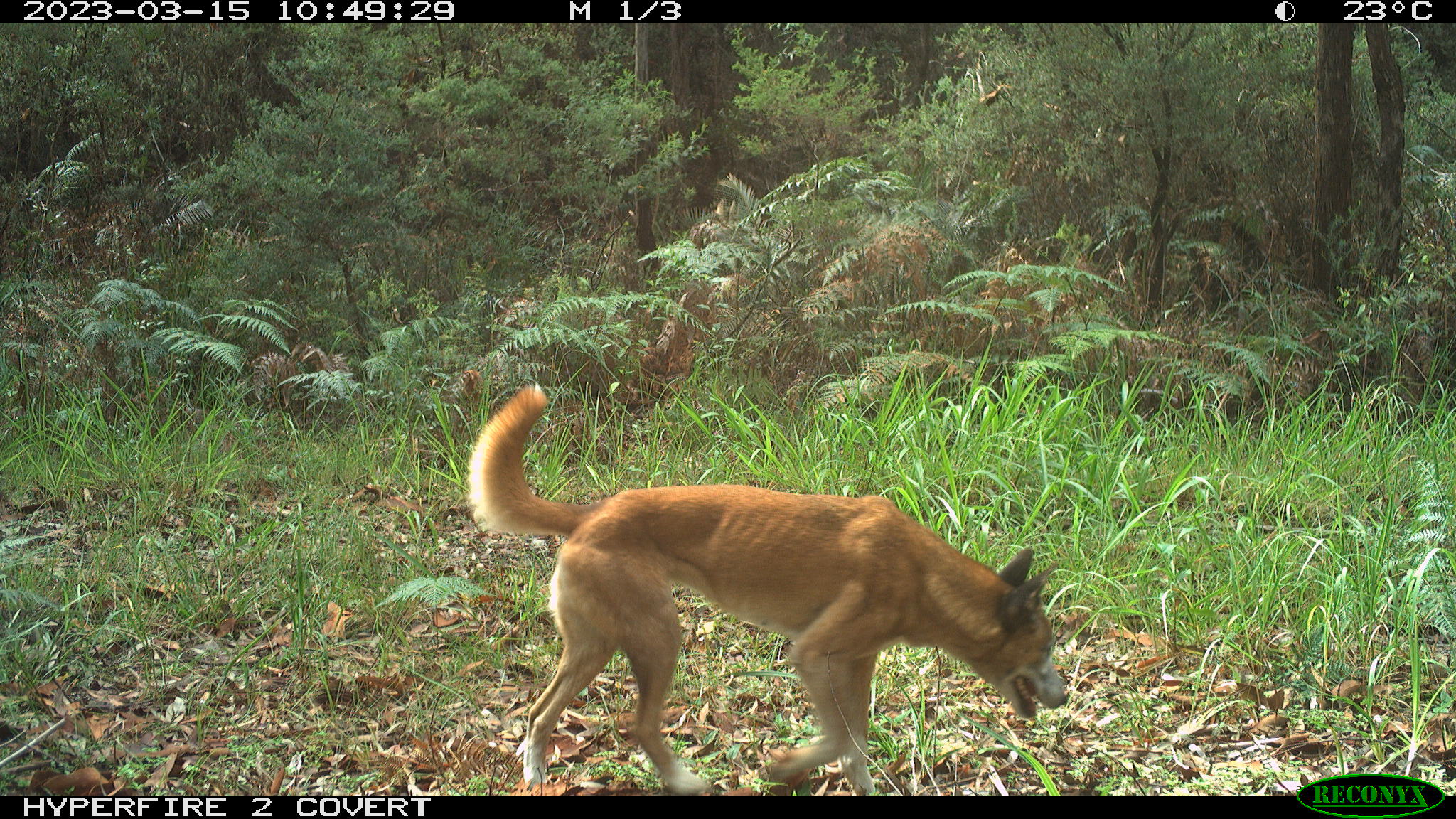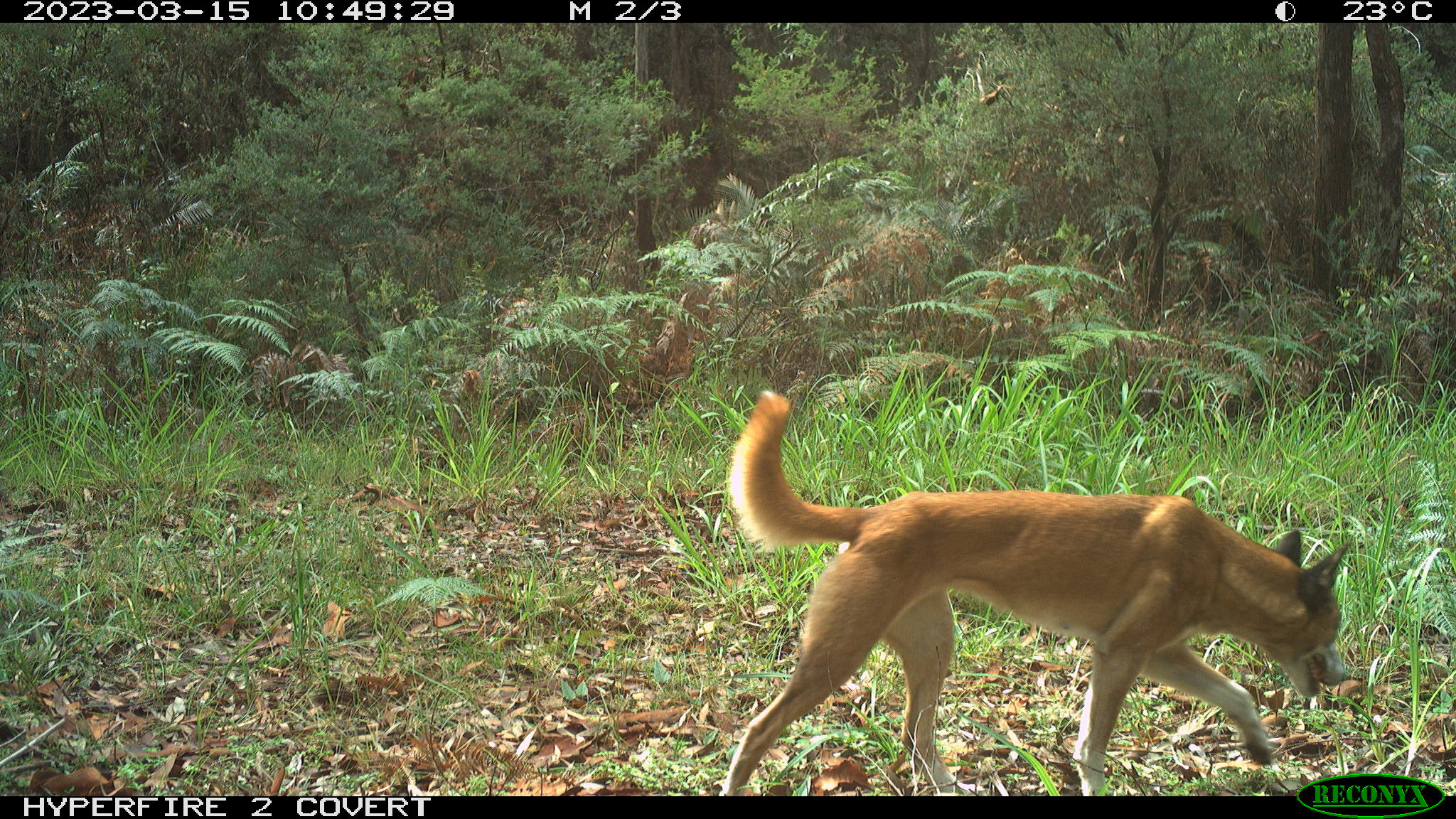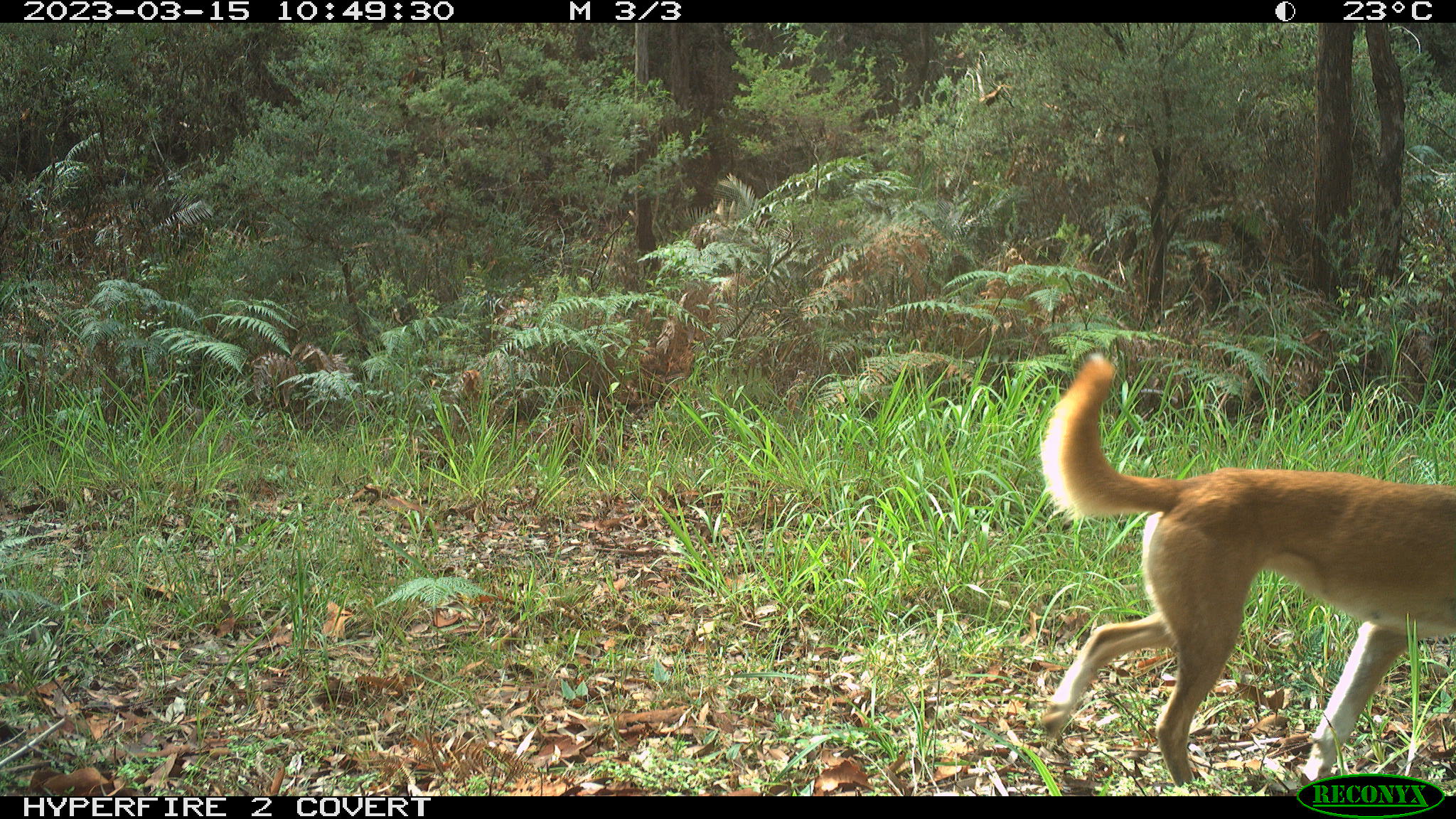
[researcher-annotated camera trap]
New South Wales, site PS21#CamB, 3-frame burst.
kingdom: Animalia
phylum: Chordata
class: Mammalia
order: Carnivora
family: Canidae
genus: Canis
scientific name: Canis familiaris dingo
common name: dingo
Dingo (Canis familiaris dingo).